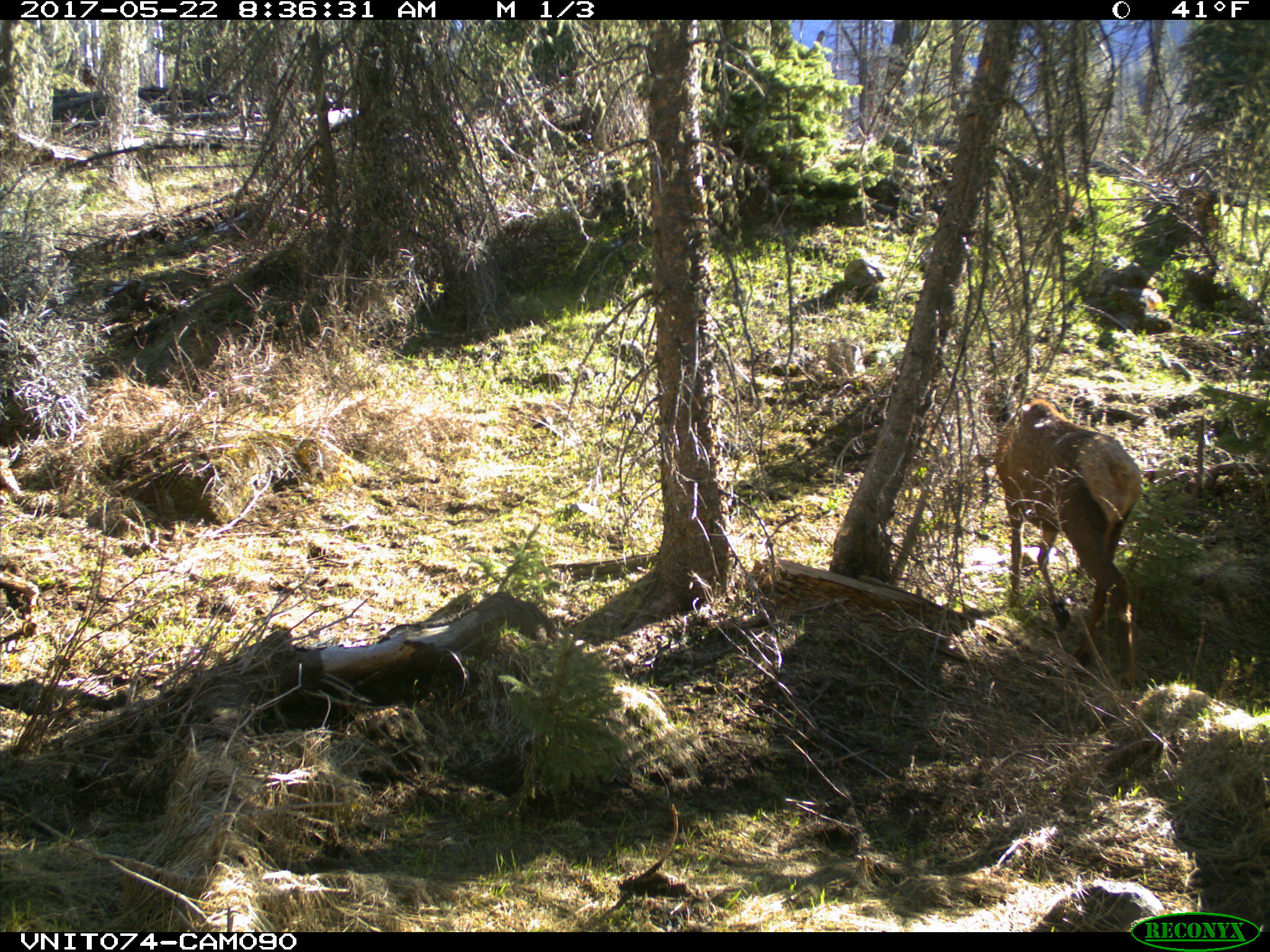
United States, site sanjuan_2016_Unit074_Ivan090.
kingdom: Animalia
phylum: Chordata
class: Mammalia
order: Artiodactyla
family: Cervidae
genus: Cervus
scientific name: Cervus elaphus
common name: red deer